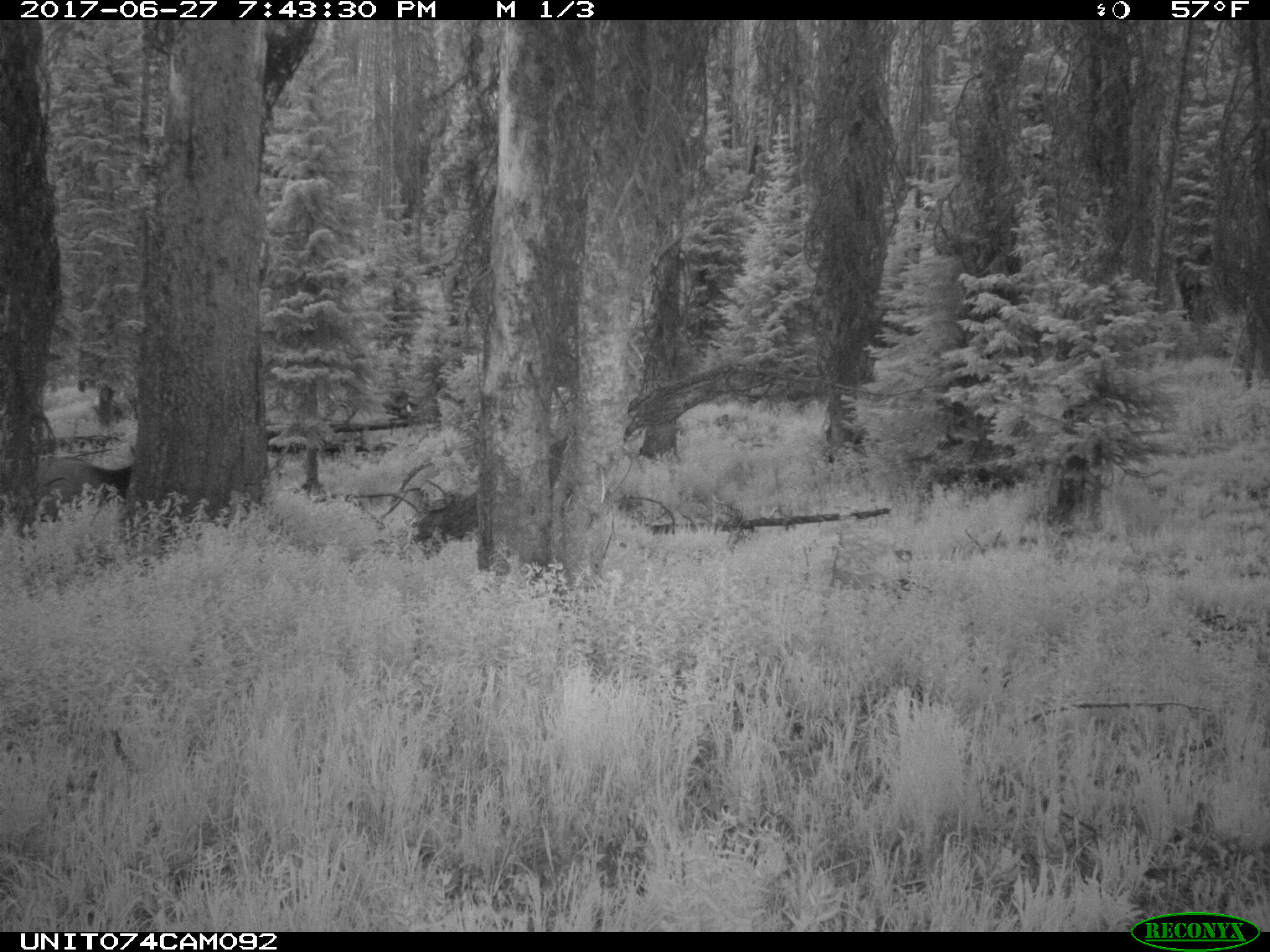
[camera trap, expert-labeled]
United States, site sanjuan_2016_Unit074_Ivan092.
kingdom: Animalia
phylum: Chordata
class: Mammalia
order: Artiodactyla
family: Cervidae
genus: Cervus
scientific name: Cervus elaphus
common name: red deer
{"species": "Cervus elaphus (red deer)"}